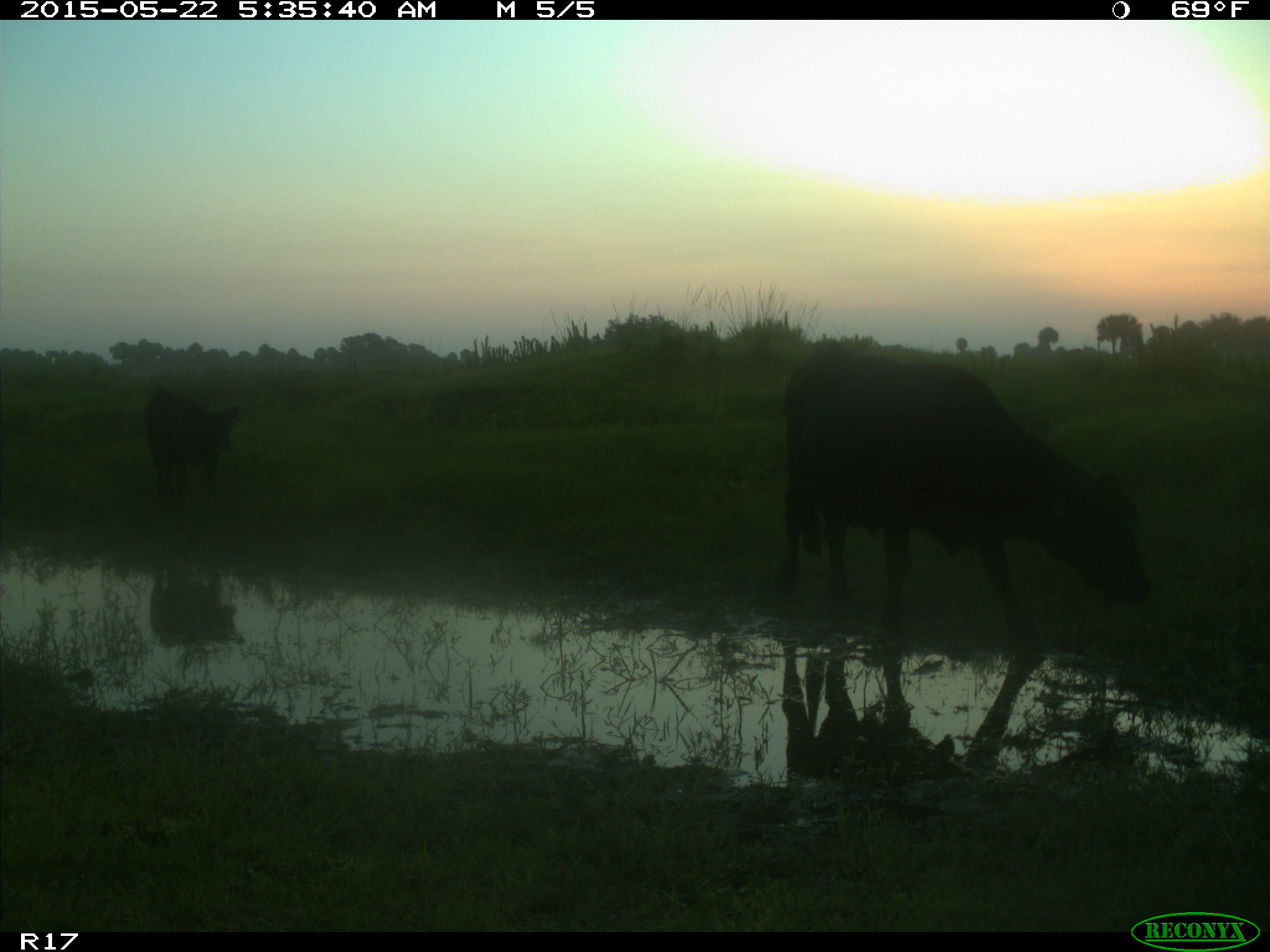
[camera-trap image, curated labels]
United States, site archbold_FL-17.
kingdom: Animalia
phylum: Chordata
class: Mammalia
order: Artiodactyla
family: Bovidae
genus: Bos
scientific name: Bos taurus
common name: domestic cow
Bos taurus (domestic cow).